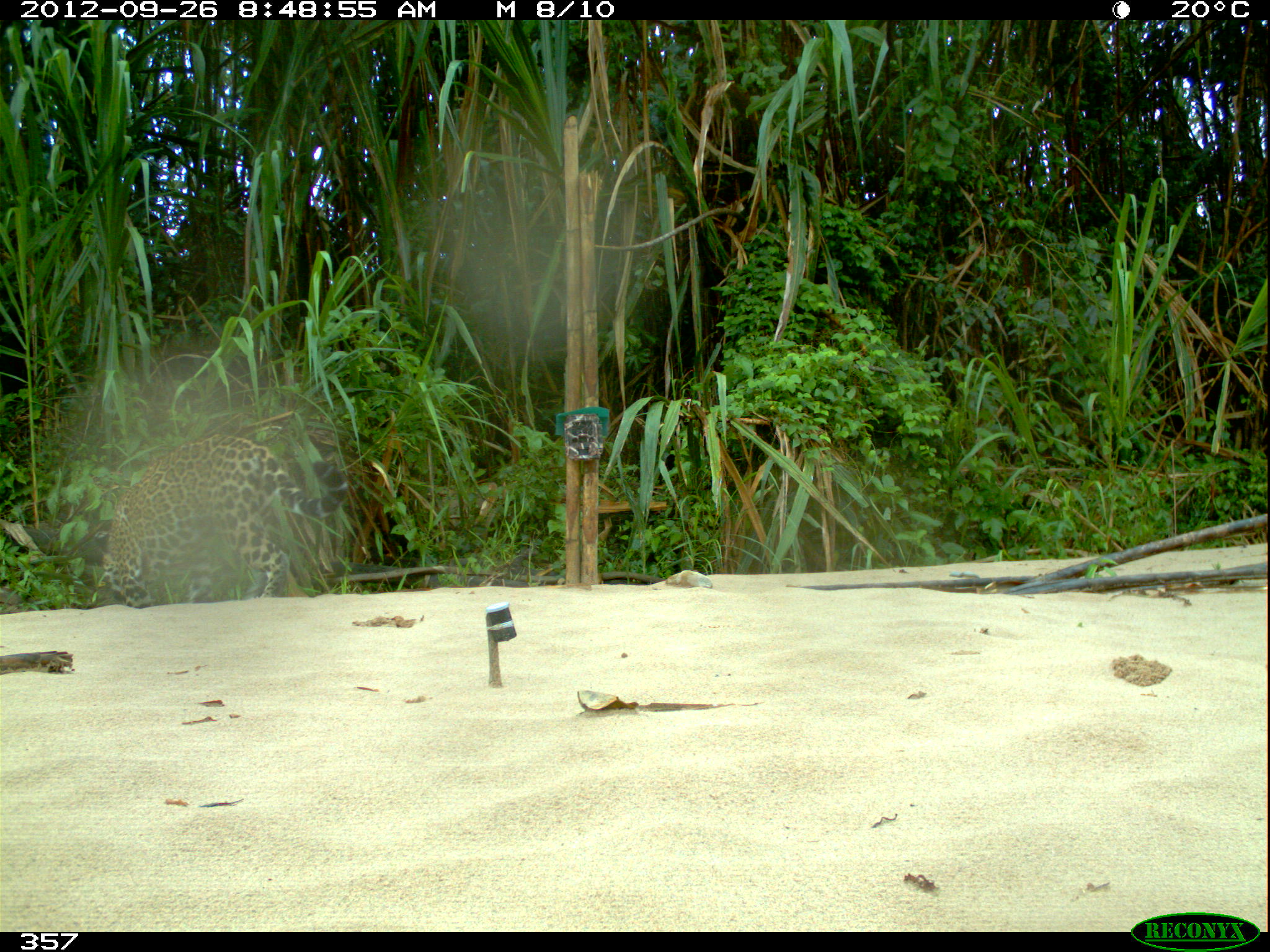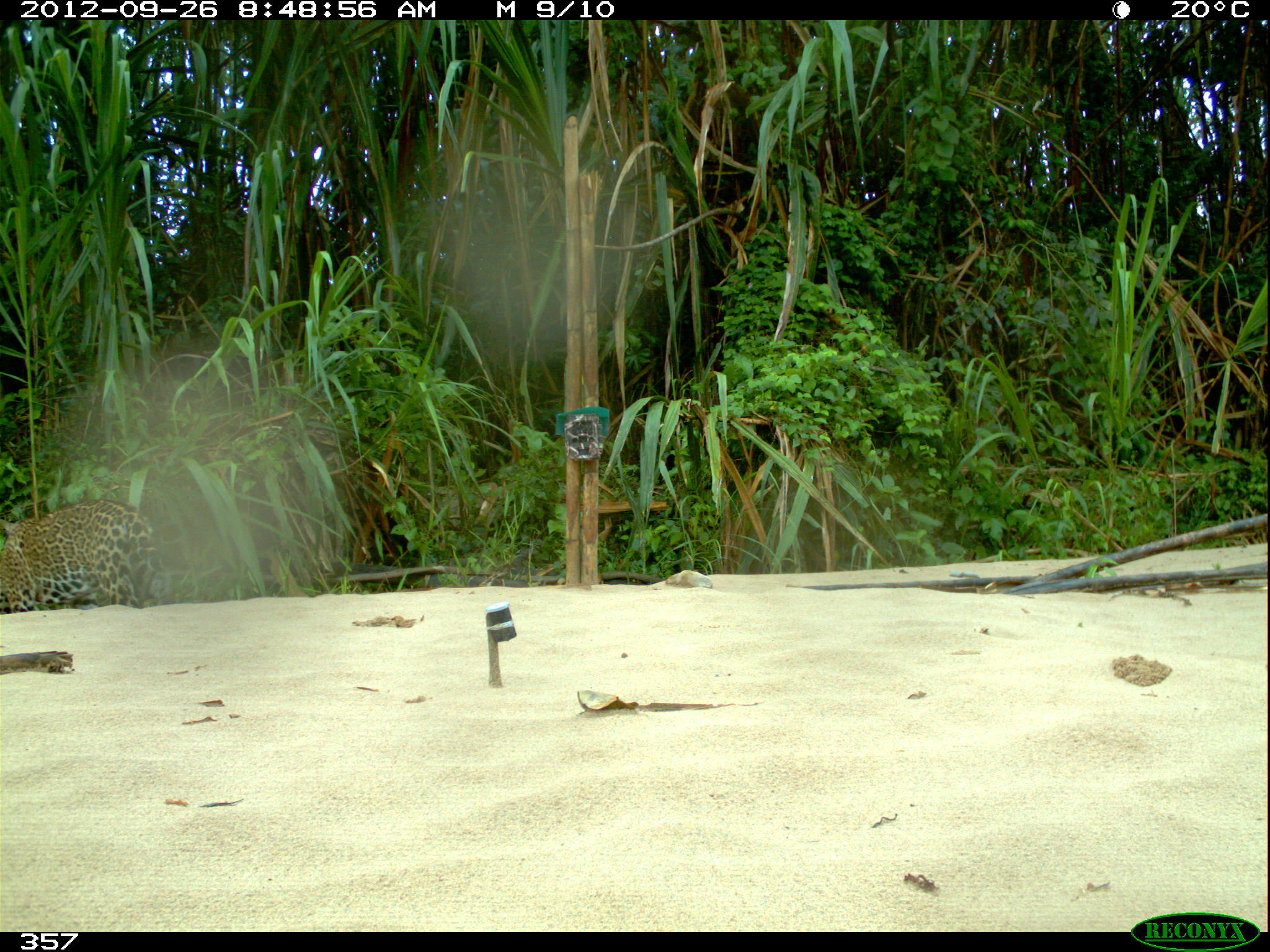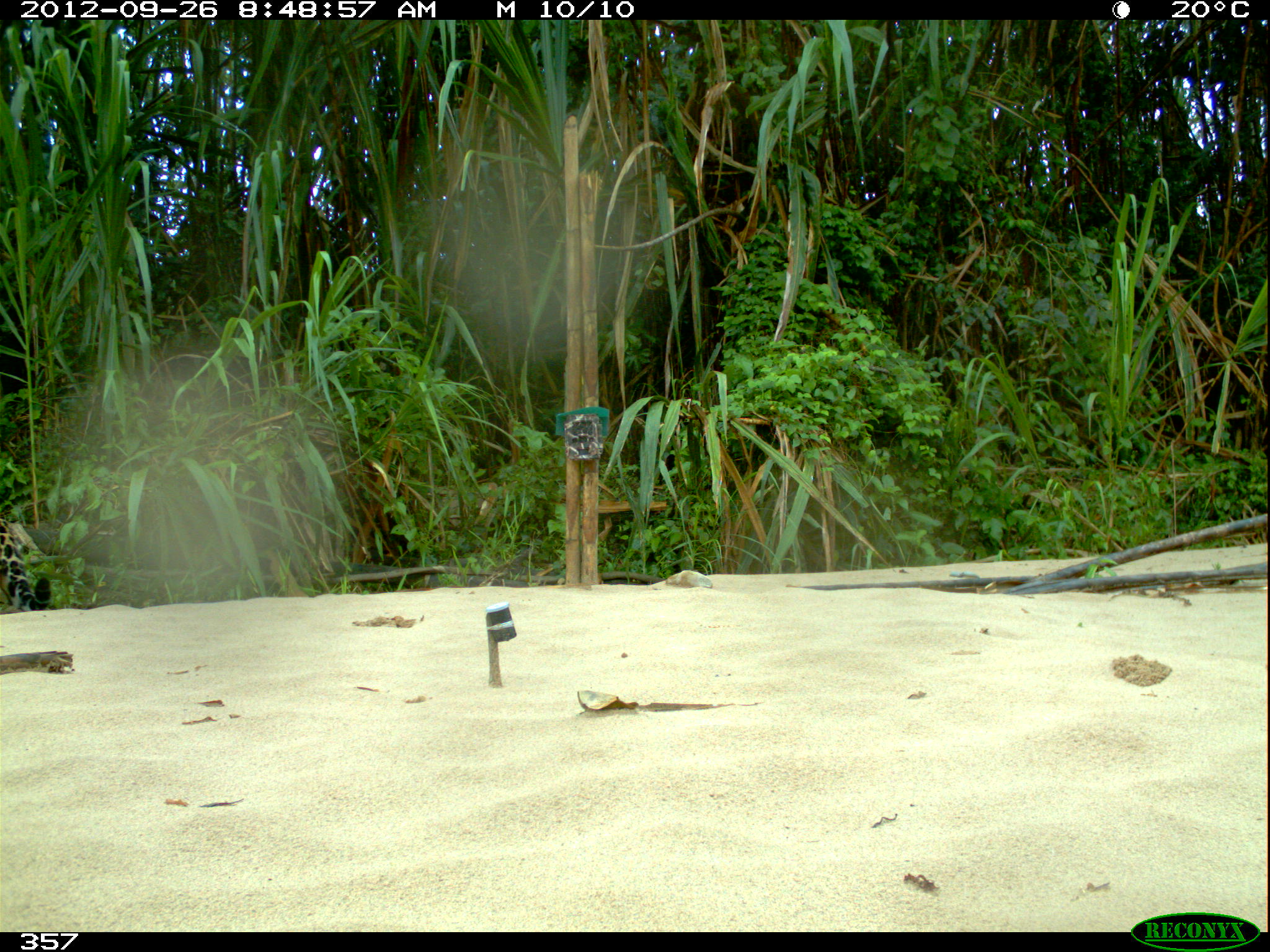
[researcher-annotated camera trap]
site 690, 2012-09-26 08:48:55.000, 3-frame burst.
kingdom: Animalia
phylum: Chordata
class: Mammalia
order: Carnivora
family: Felidae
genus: Panthera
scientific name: Panthera onca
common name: jaguar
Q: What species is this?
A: Panthera onca (jaguar).